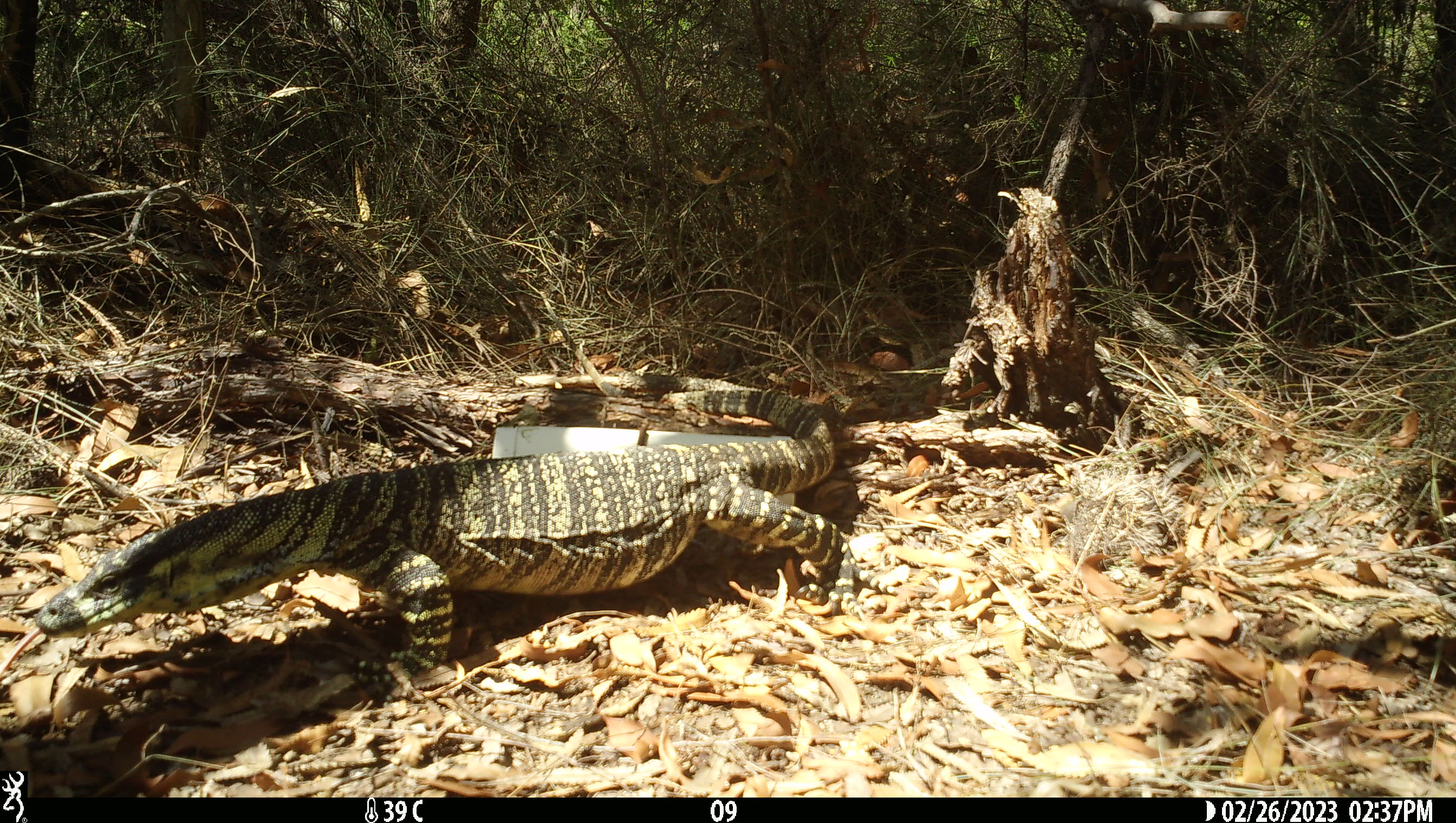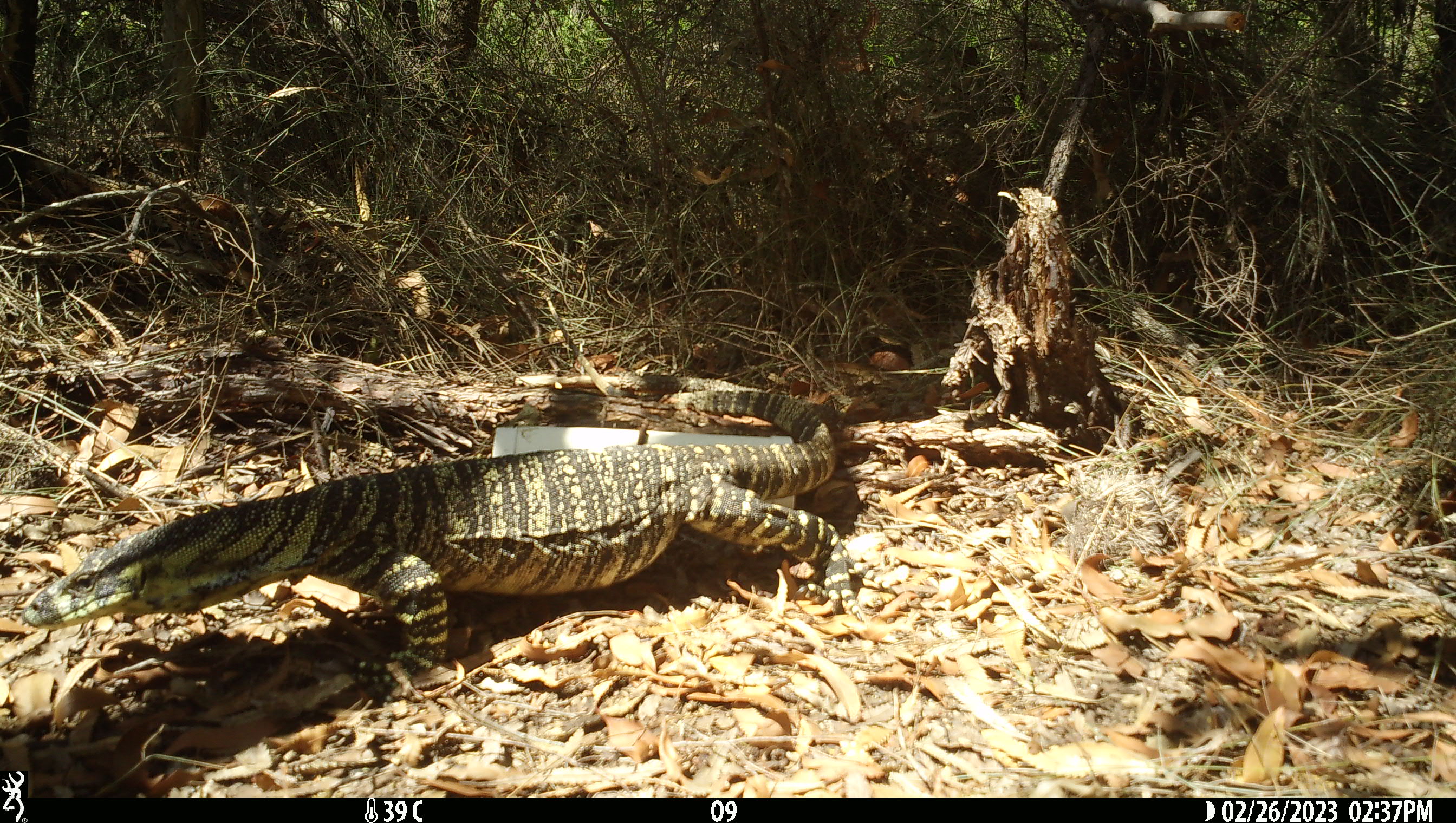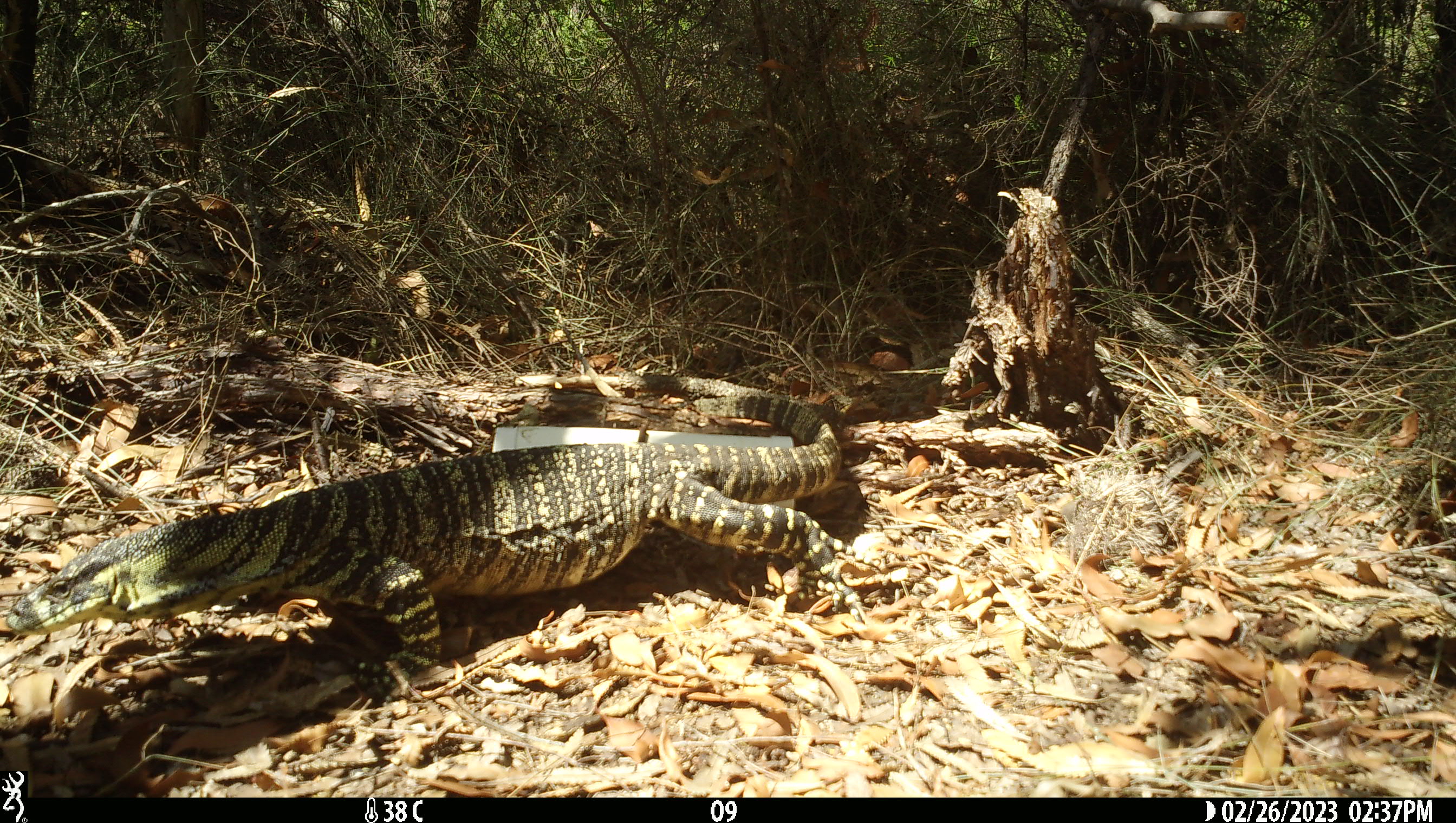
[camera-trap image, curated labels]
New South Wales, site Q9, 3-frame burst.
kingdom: Animalia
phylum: Chordata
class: Reptilia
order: Squamata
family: Varanidae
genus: Varanus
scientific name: Varanus varius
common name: lace monitor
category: goanna